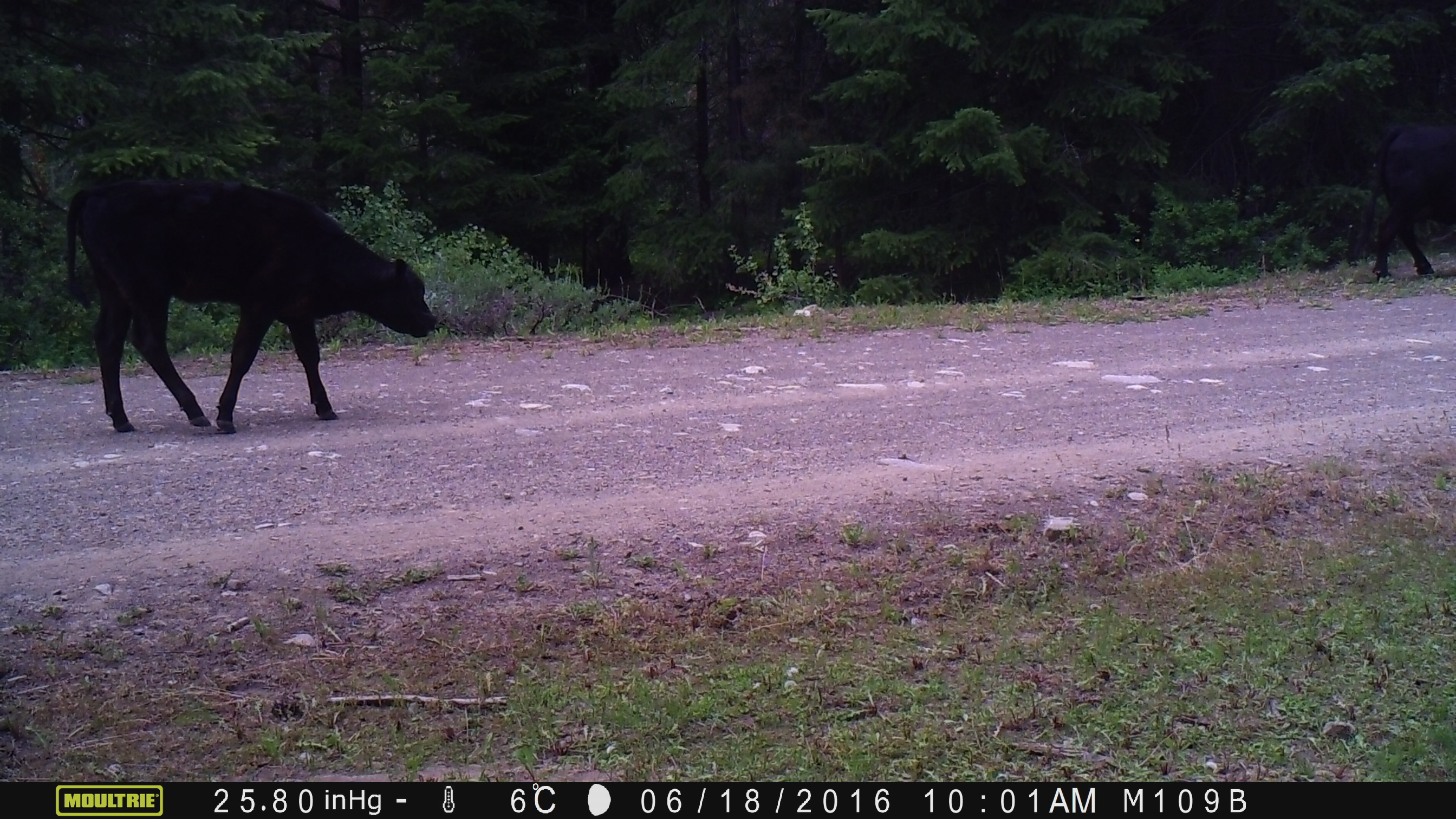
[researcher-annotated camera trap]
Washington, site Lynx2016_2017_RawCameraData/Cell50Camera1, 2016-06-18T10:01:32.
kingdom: Animalia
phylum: Chordata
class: Mammalia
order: Artiodactyla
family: Bovidae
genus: Bos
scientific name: Bos taurus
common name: domestic cattle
Domestic cattle (Bos taurus). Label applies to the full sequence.